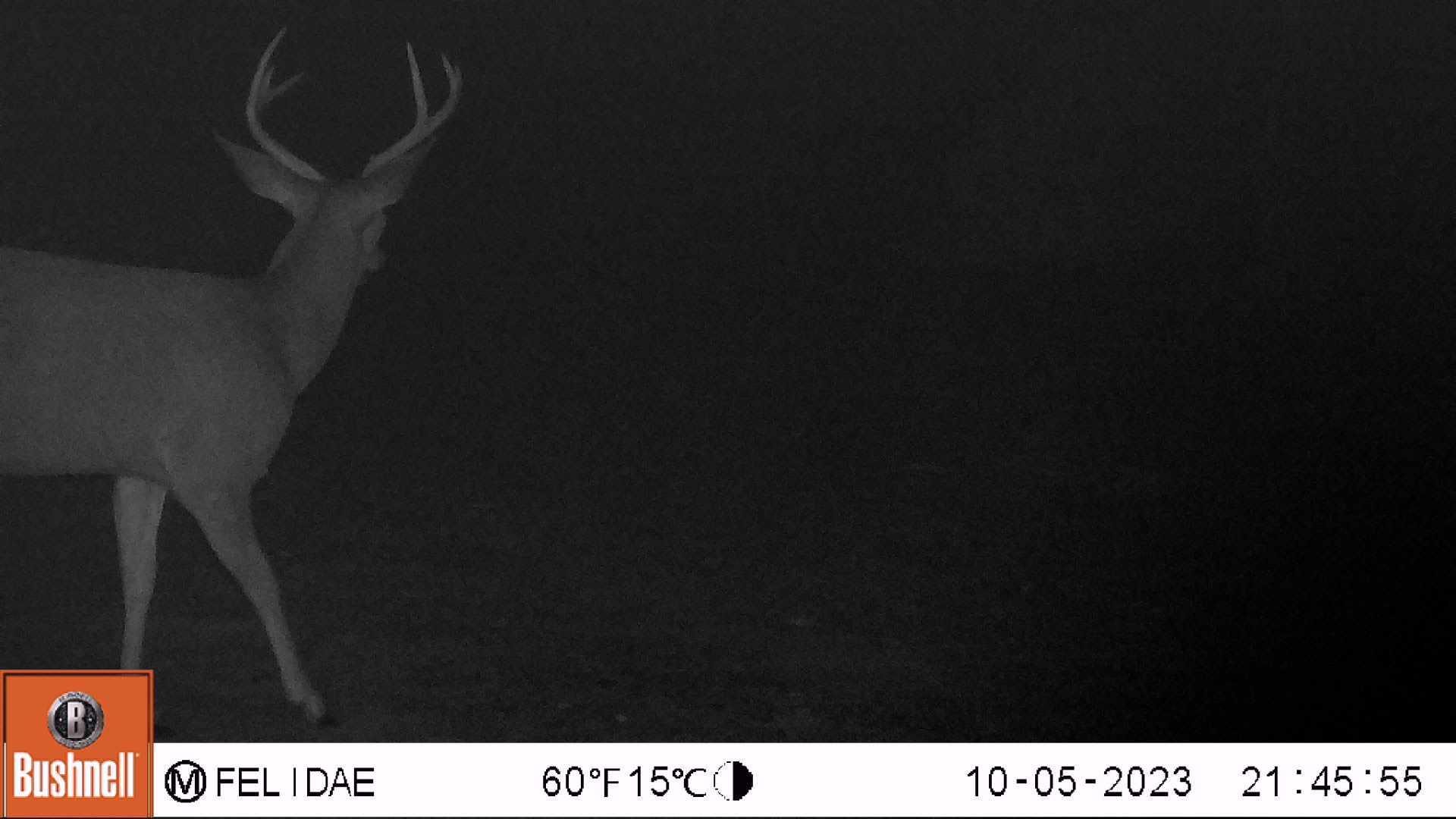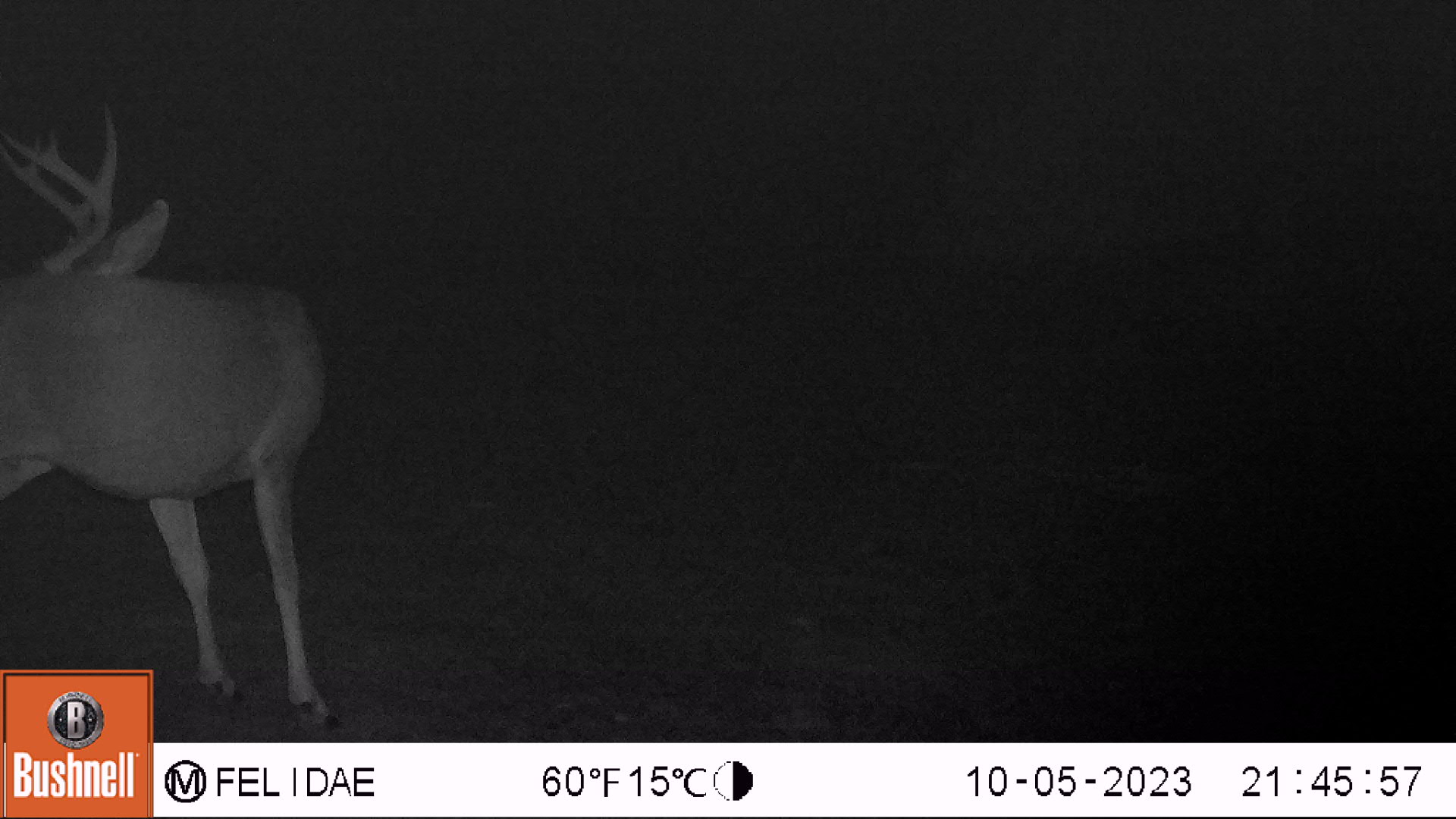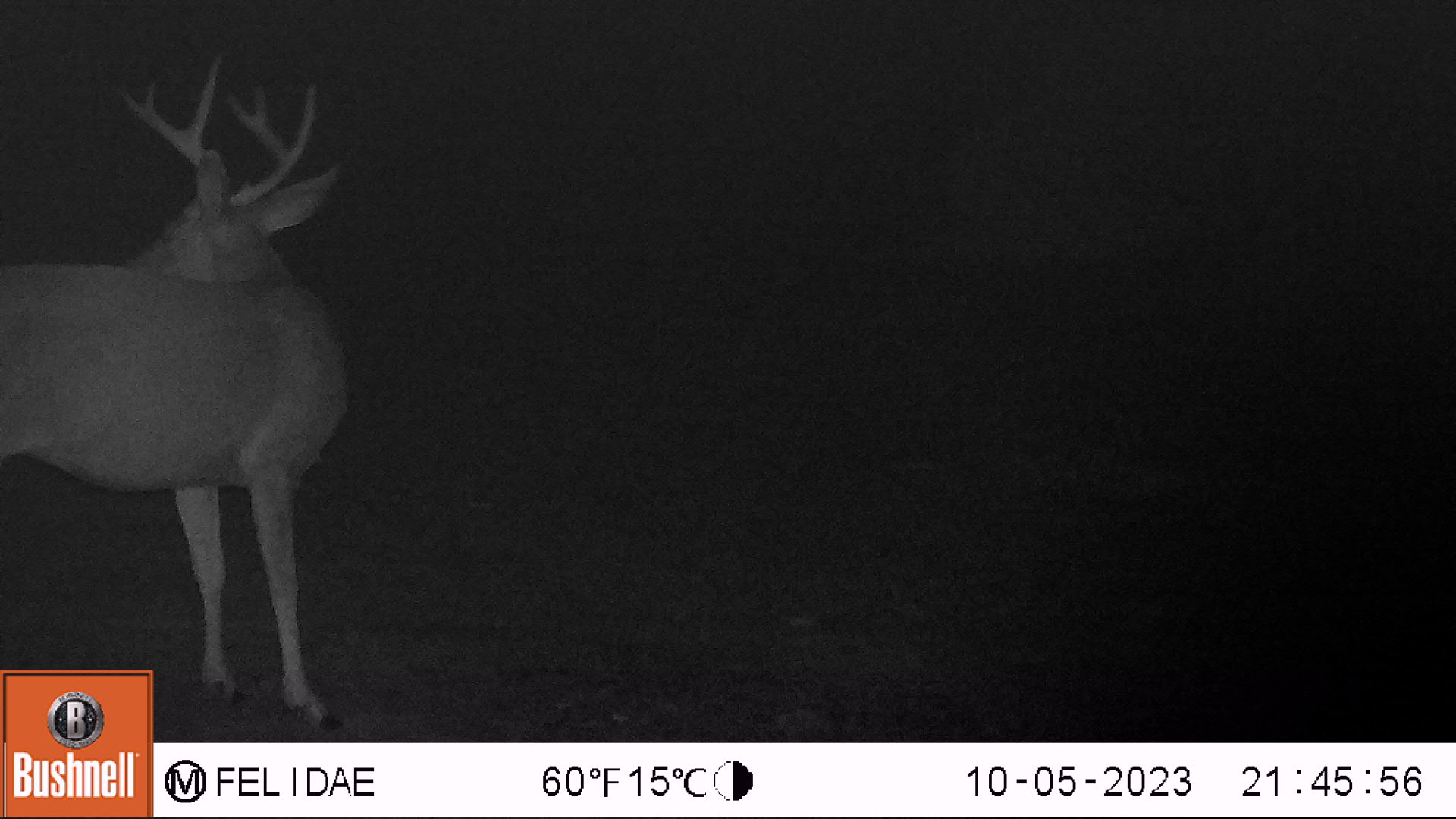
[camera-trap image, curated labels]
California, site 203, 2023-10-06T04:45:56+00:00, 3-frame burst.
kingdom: Animalia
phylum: Chordata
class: Mammalia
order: Artiodactyla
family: Cervidae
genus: Odocoileus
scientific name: Odocoileus hemionus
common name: mule deer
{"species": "mule deer (Odocoileus hemionus)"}